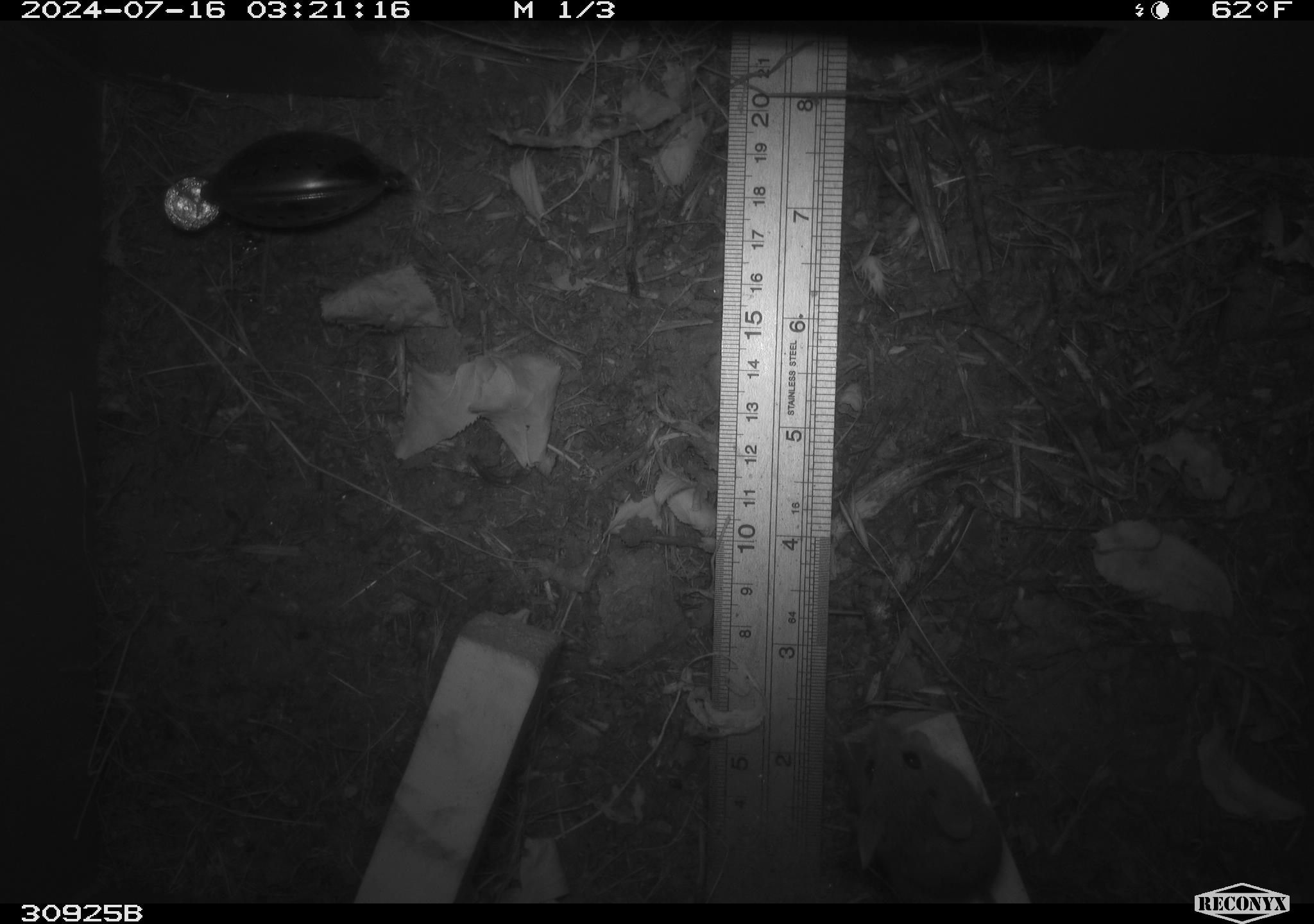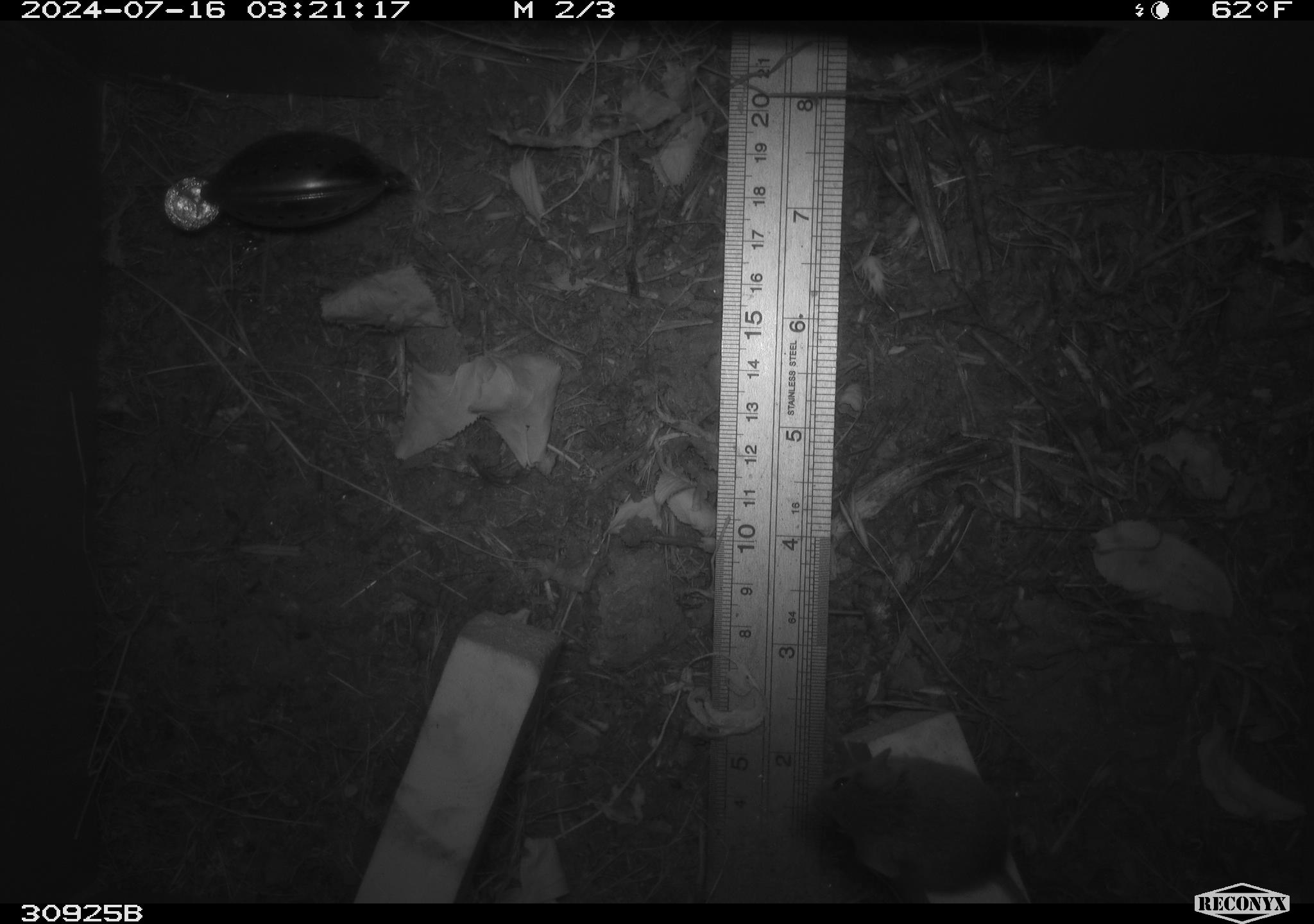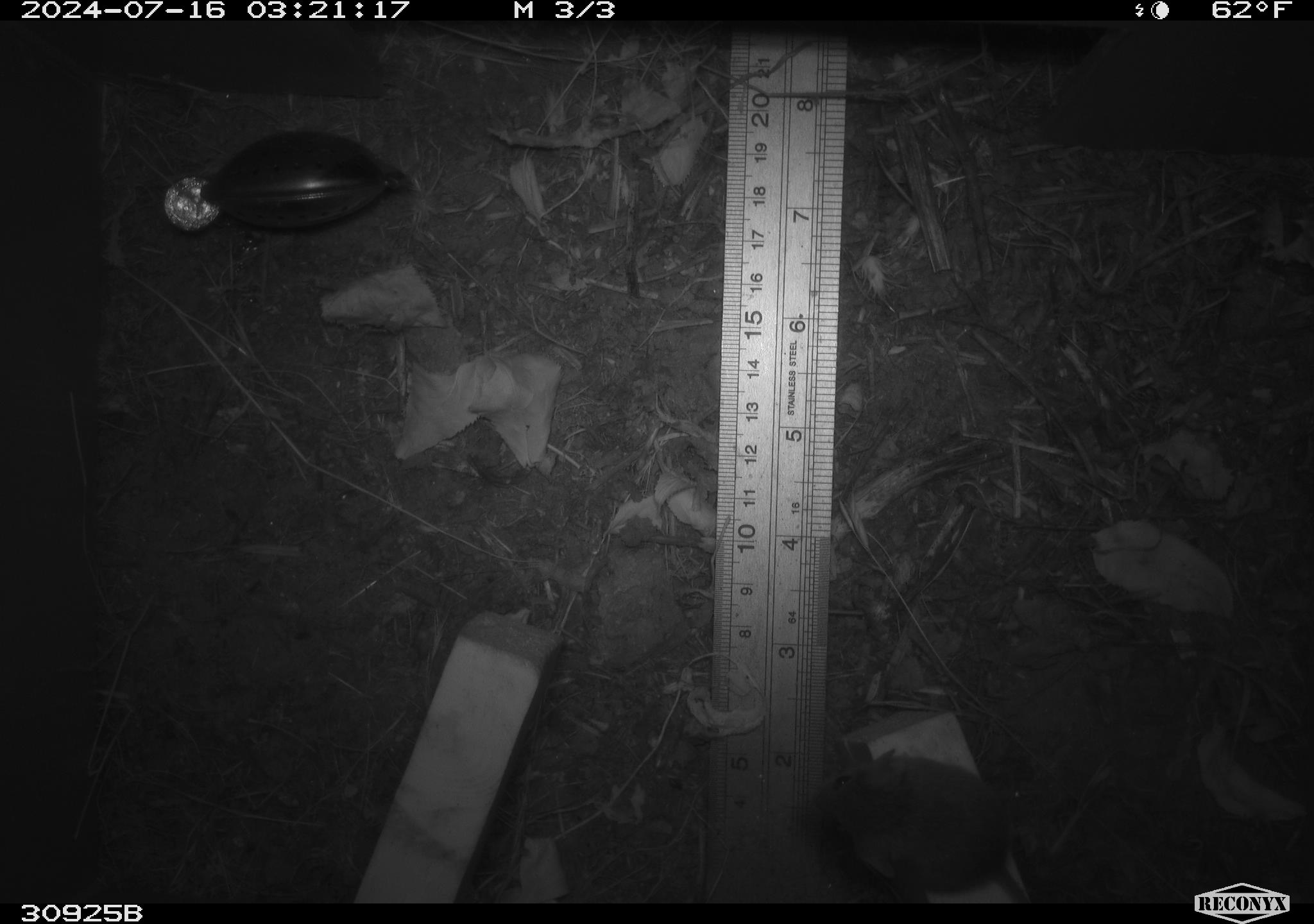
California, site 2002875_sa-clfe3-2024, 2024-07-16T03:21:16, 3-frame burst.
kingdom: Animalia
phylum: Chordata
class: Mammalia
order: Rodentia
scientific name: Rodentia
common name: mouse species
Mouse species (Rodentia).